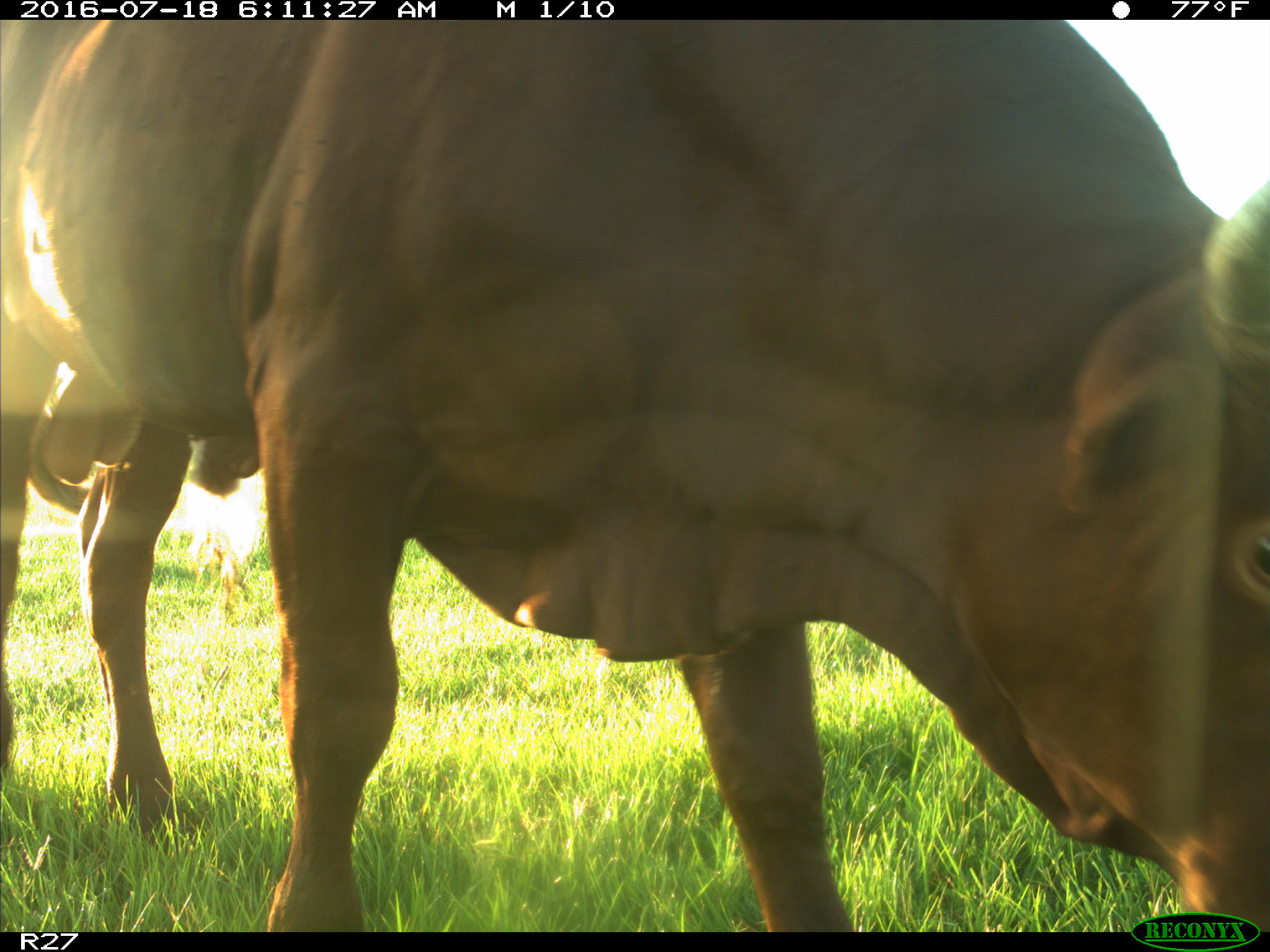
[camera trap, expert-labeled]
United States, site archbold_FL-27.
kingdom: Animalia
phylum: Chordata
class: Mammalia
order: Artiodactyla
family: Bovidae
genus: Bos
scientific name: Bos taurus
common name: domestic cow